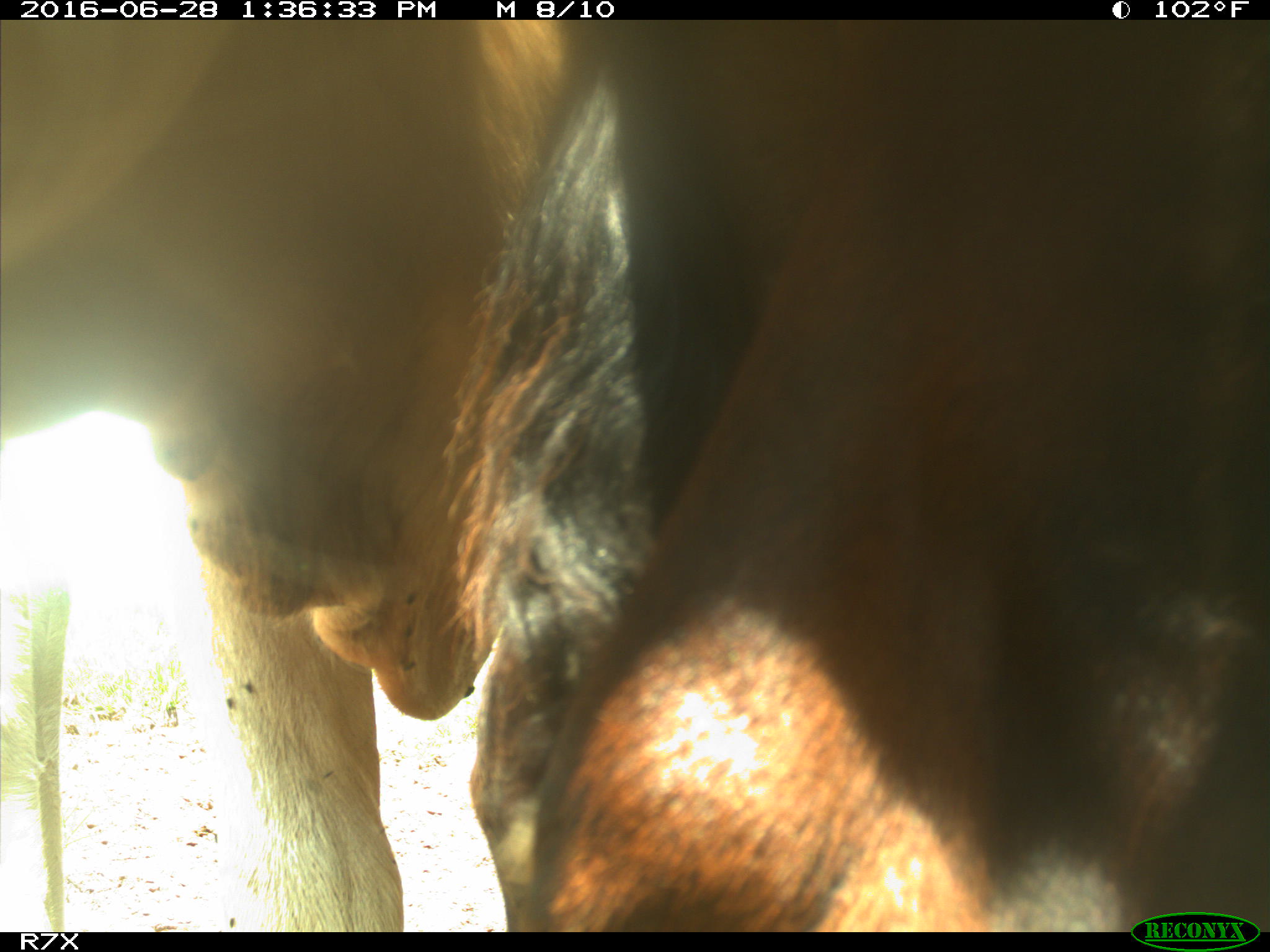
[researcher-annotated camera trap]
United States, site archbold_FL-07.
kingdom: Animalia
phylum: Chordata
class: Mammalia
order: Artiodactyla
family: Bovidae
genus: Bos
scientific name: Bos taurus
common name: domestic cow